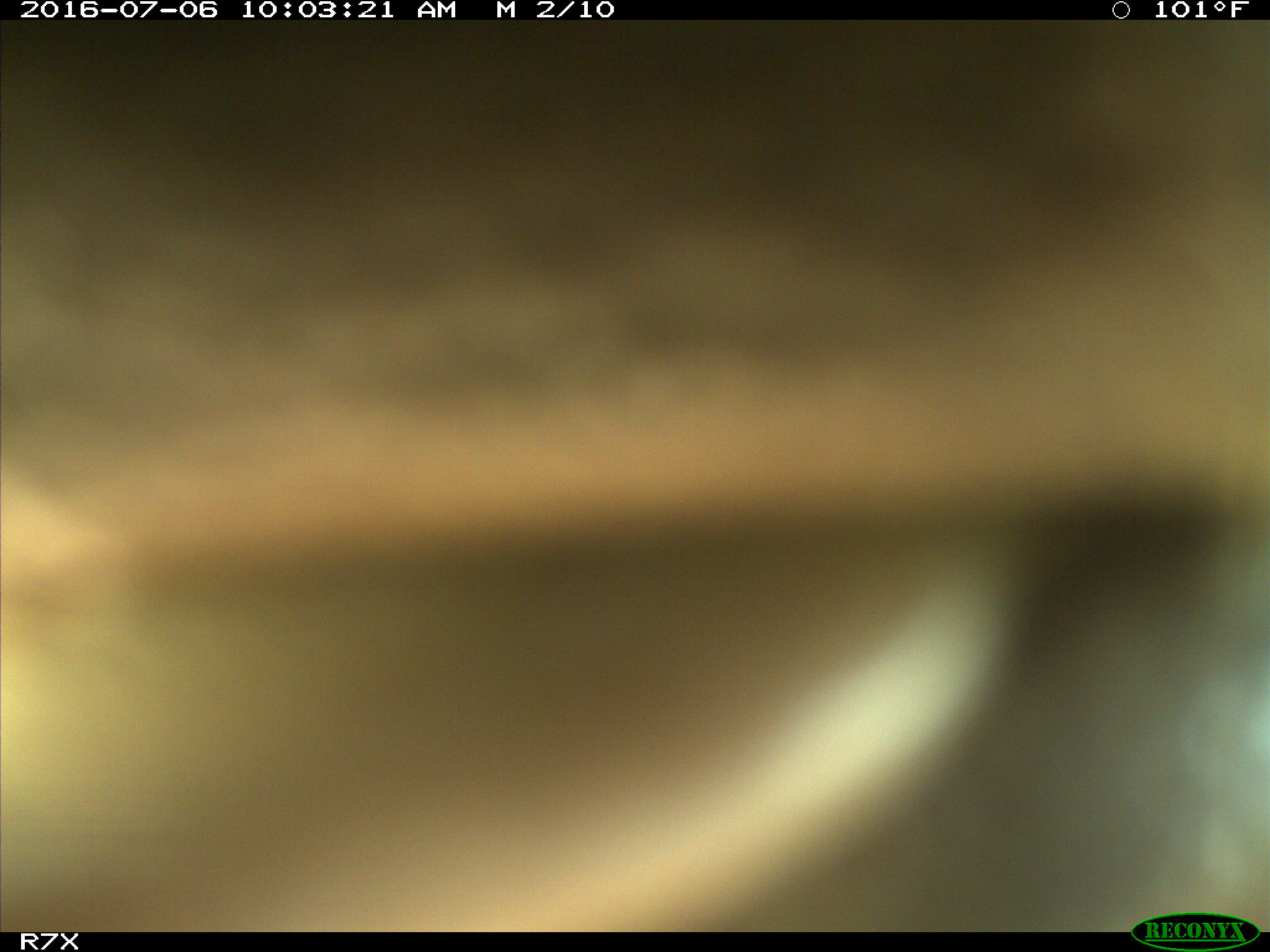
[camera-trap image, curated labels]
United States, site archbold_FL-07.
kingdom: Animalia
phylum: Chordata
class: Mammalia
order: Artiodactyla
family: Bovidae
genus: Bos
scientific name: Bos taurus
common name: domestic cow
Bos taurus (domestic cow).